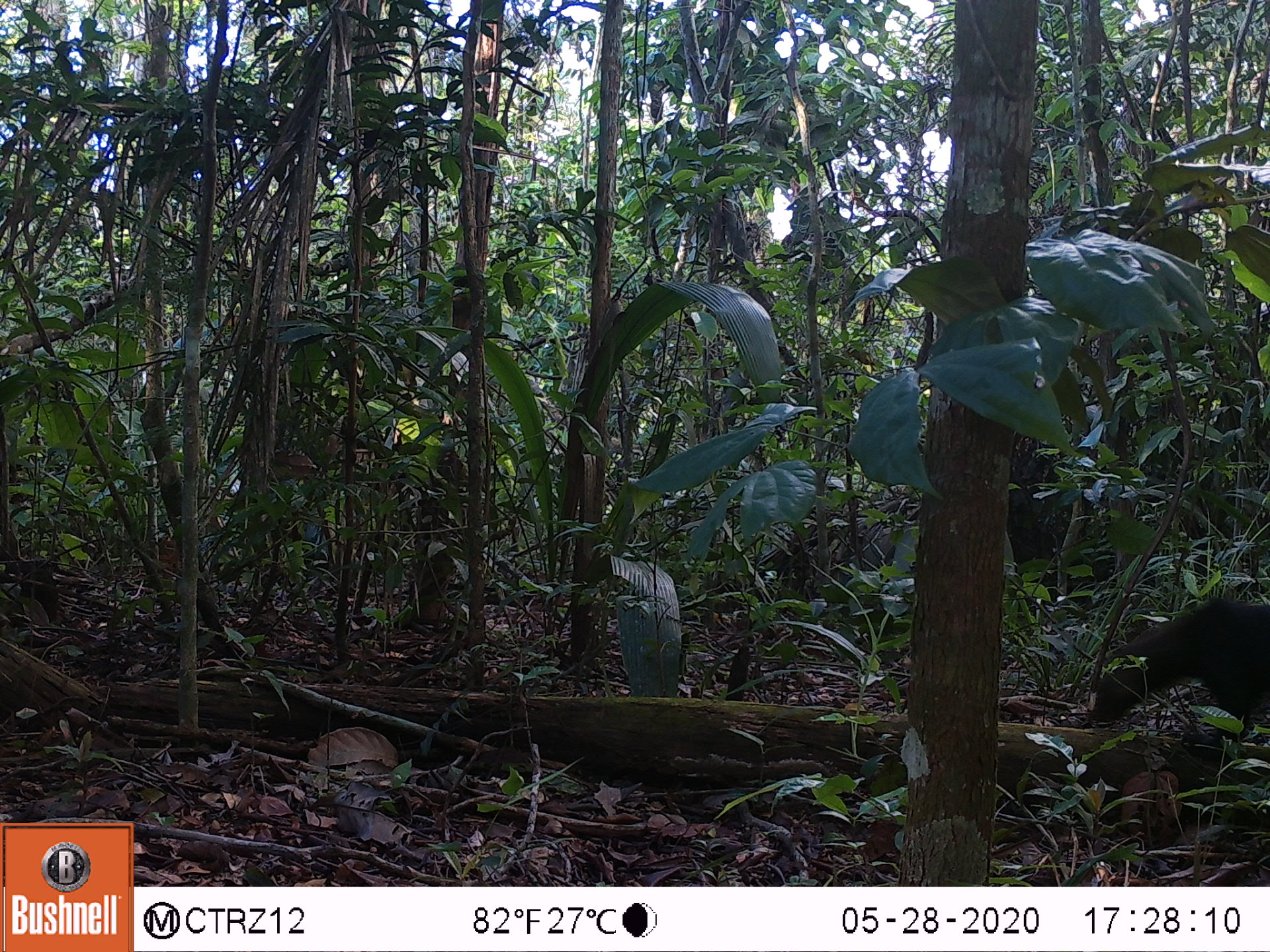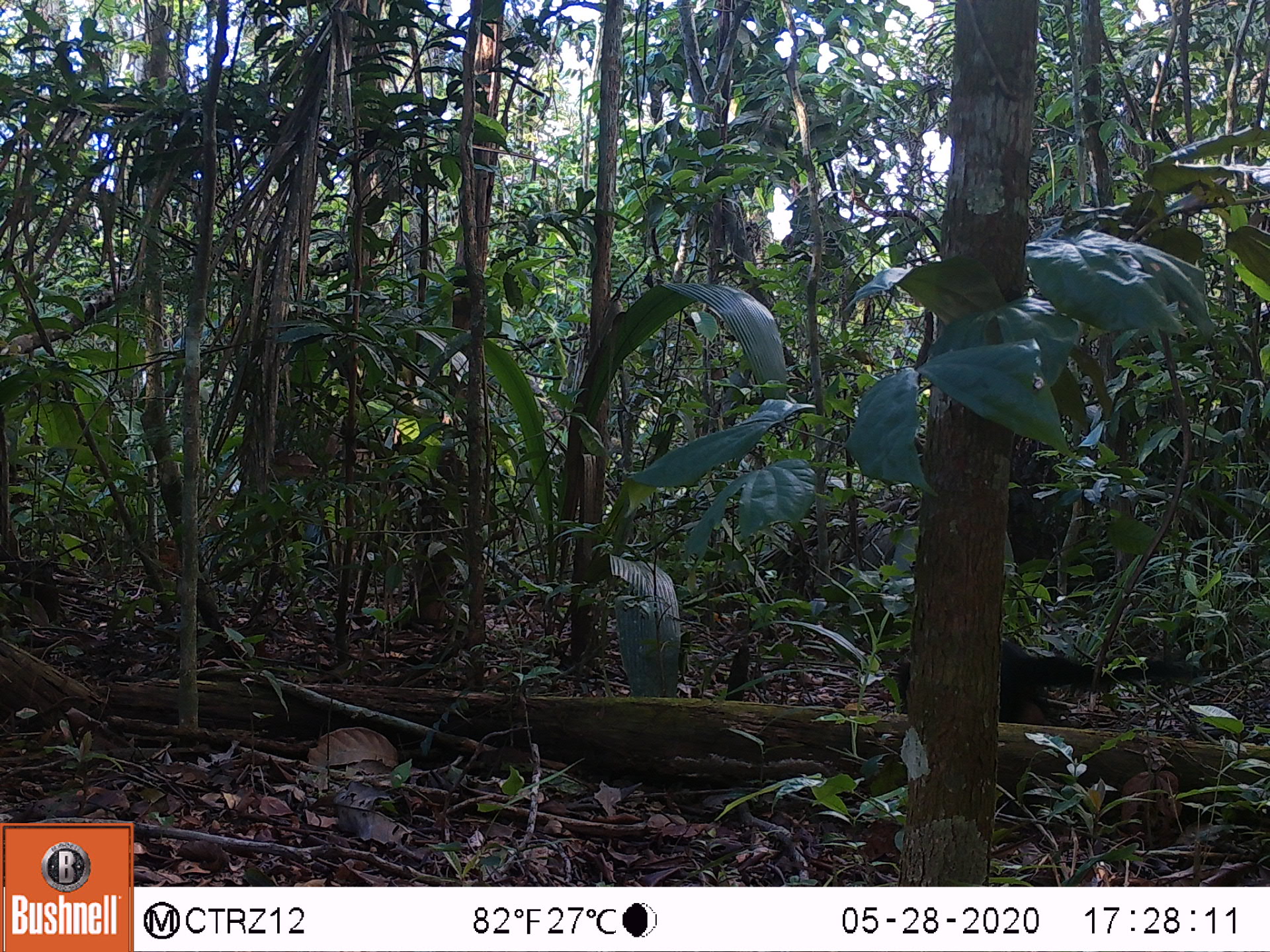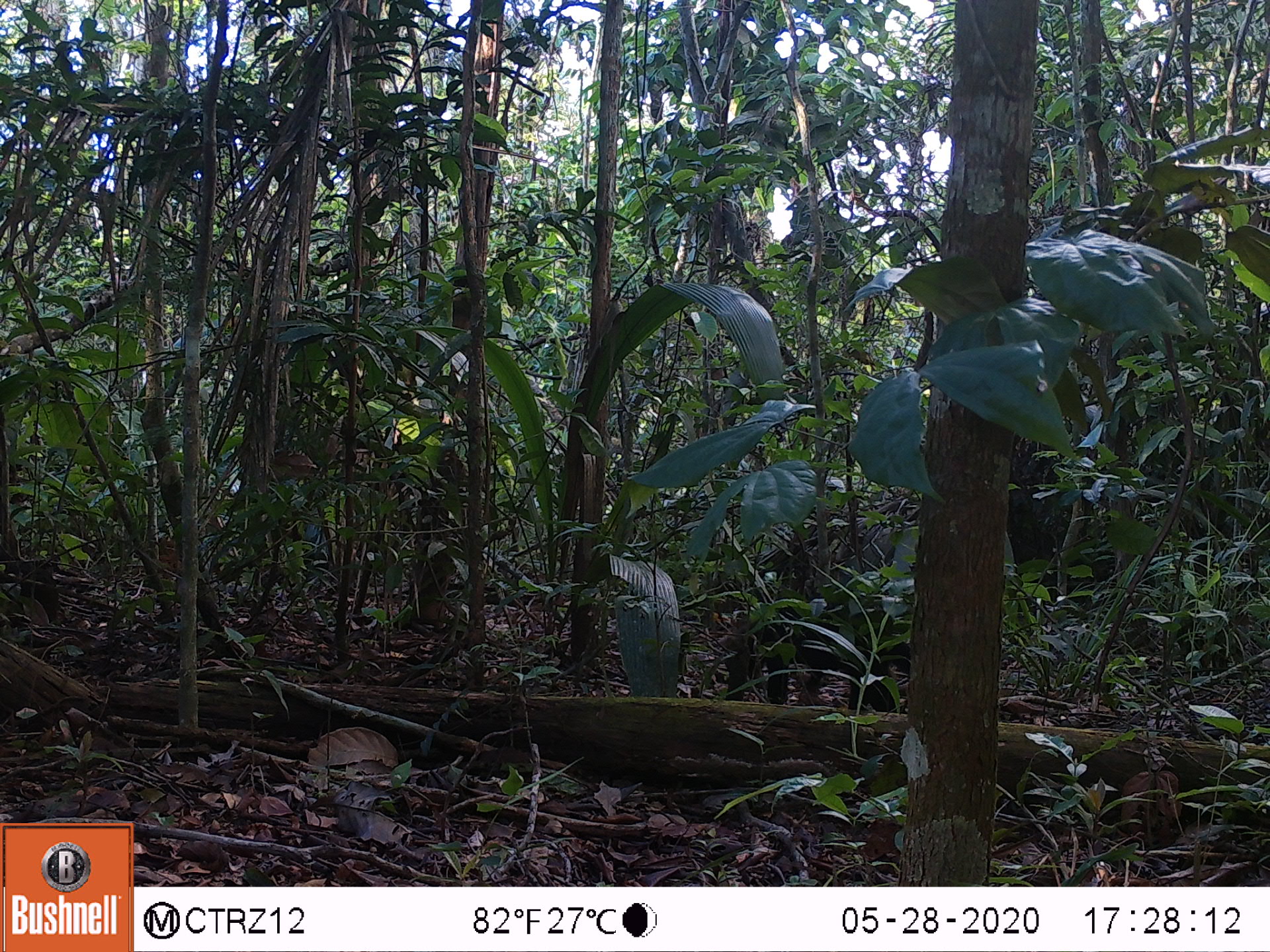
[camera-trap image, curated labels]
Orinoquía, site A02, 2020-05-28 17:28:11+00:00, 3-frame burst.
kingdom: Animalia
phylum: Chordata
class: Mammalia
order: Carnivora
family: Mustelidae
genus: Eira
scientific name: Eira barbara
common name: tayra